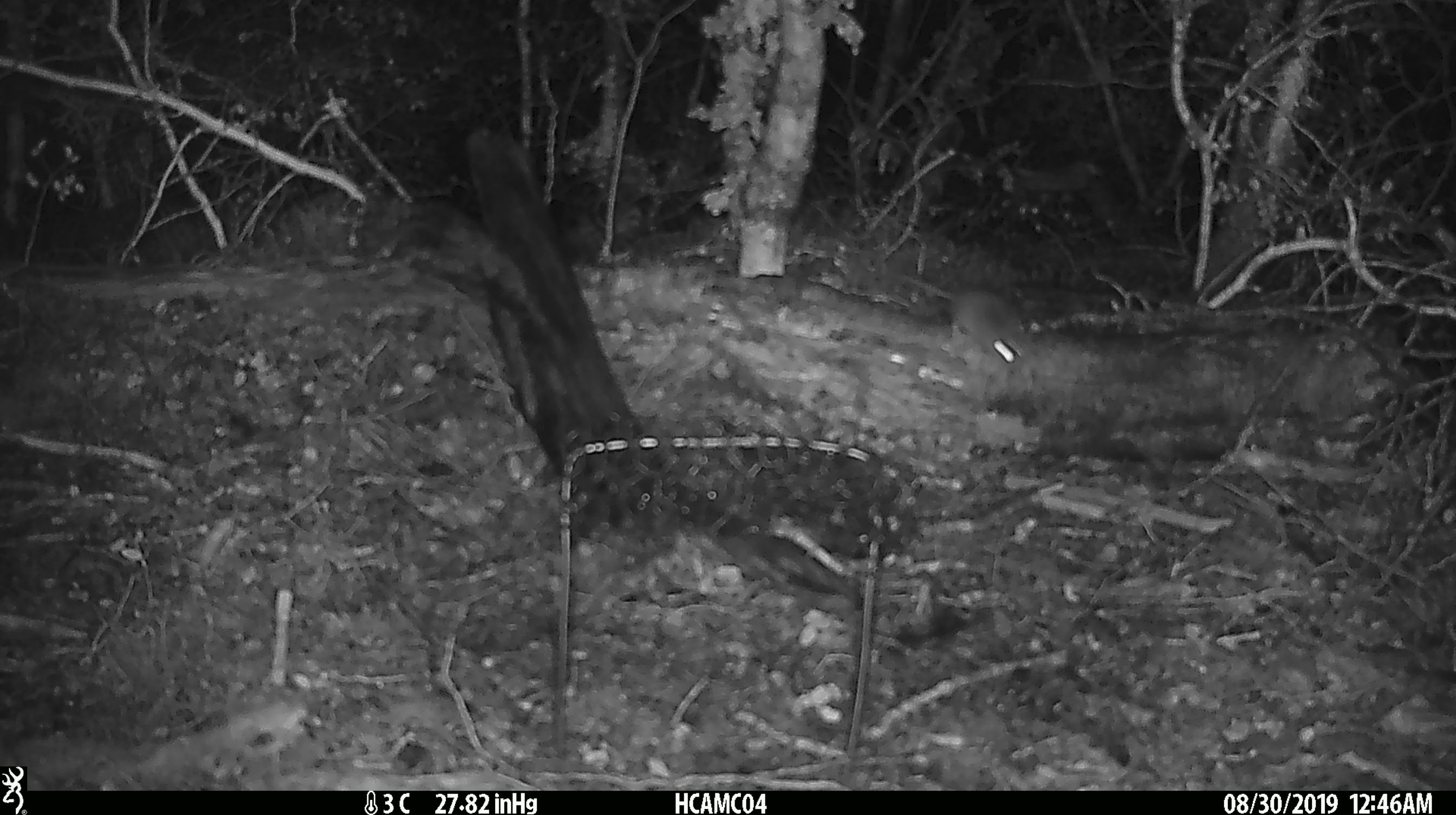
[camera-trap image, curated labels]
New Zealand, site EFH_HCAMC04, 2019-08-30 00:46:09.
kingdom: Animalia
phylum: Chordata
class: Mammalia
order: Rodentia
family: Muridae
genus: Mus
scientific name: Mus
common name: mouse